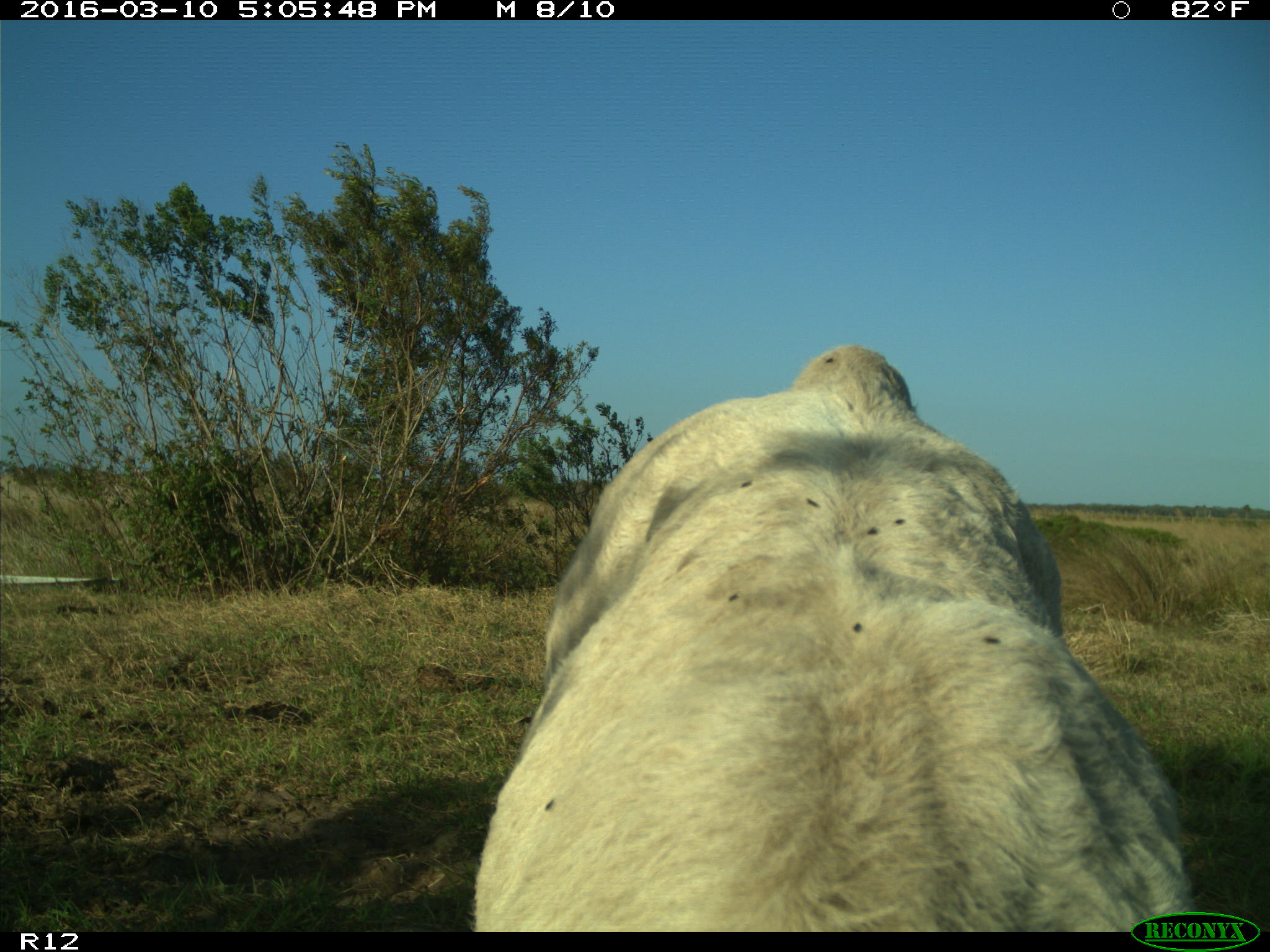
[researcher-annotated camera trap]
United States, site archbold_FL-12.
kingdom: Animalia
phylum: Chordata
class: Mammalia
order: Artiodactyla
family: Bovidae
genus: Bos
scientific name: Bos taurus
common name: domestic cow